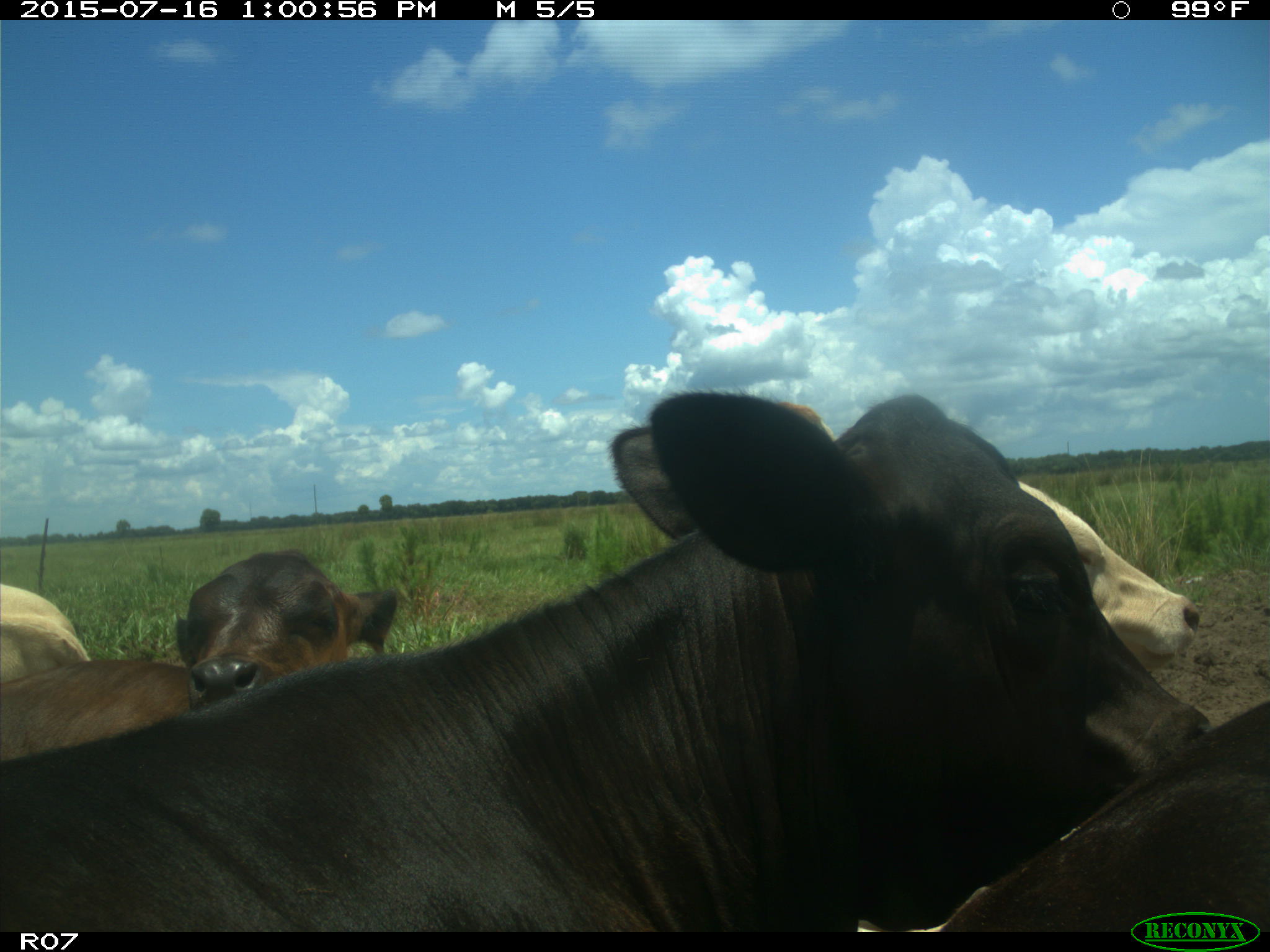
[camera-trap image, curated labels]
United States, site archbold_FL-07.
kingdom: Animalia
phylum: Chordata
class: Mammalia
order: Artiodactyla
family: Bovidae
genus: Bos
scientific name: Bos taurus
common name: domestic cow